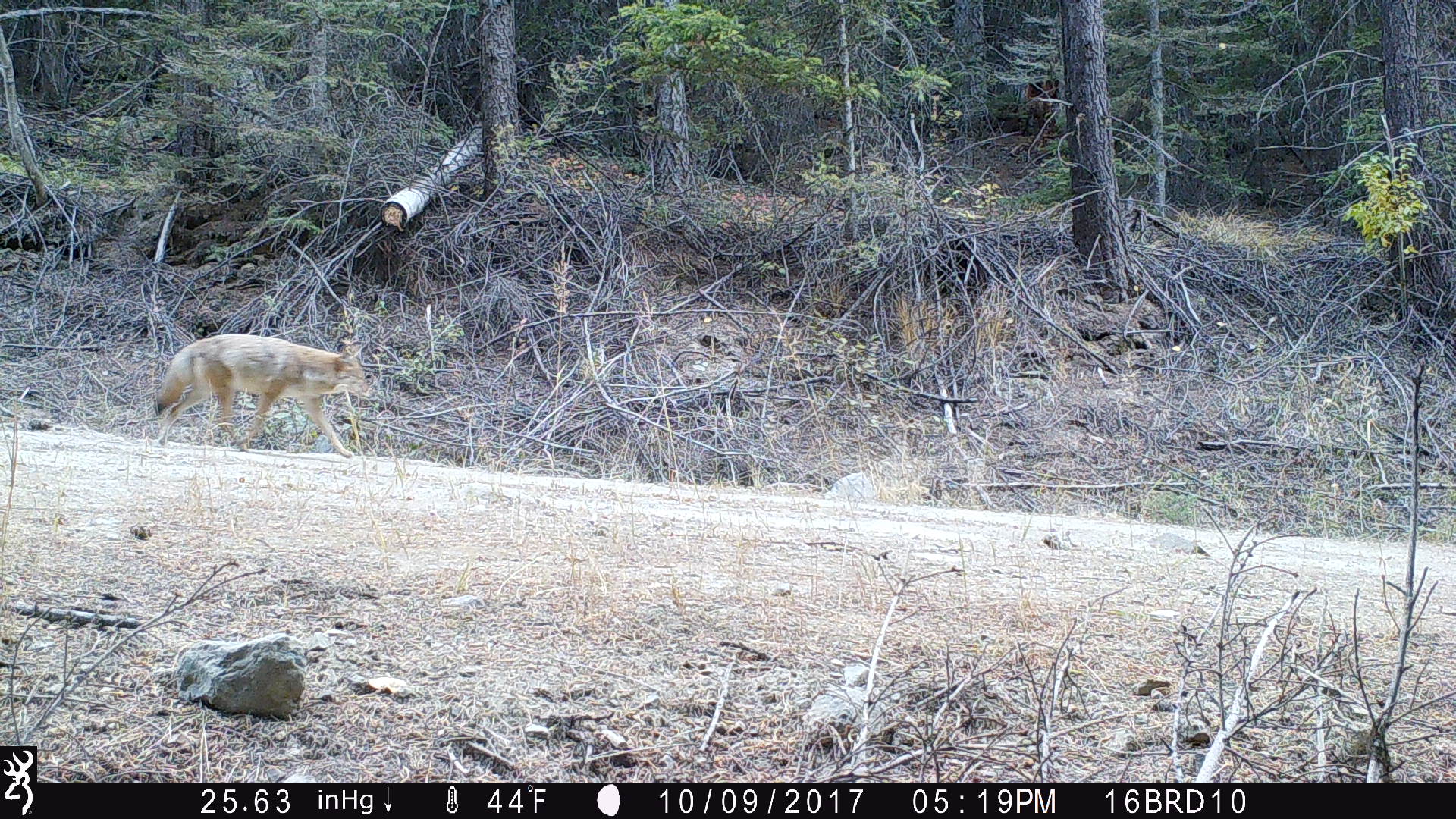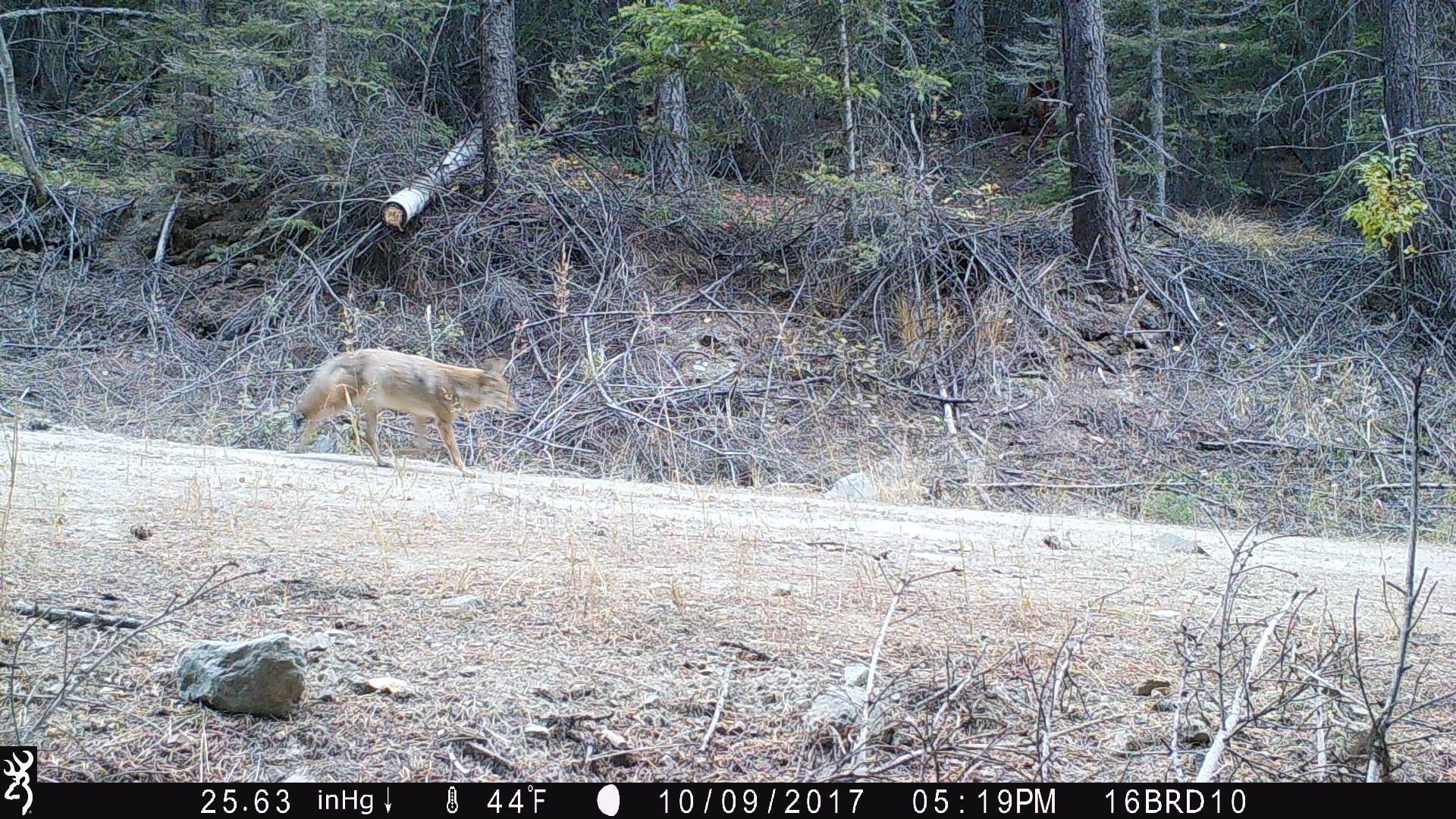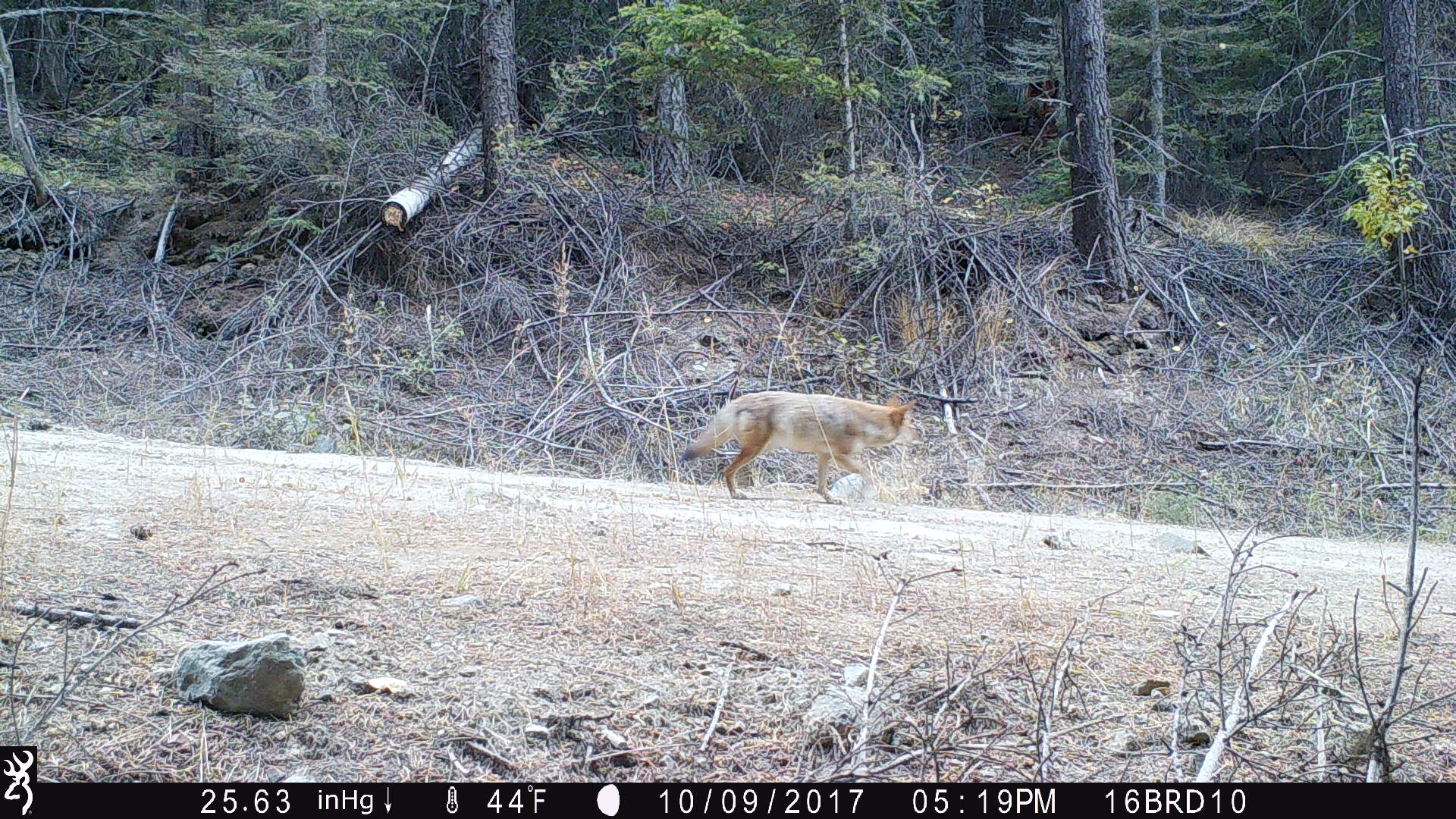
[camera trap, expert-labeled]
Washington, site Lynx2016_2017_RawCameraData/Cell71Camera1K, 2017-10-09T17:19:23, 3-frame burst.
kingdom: Animalia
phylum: Chordata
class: Mammalia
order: Carnivora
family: Canidae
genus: Canis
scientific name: Canis latrans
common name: coyote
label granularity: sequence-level